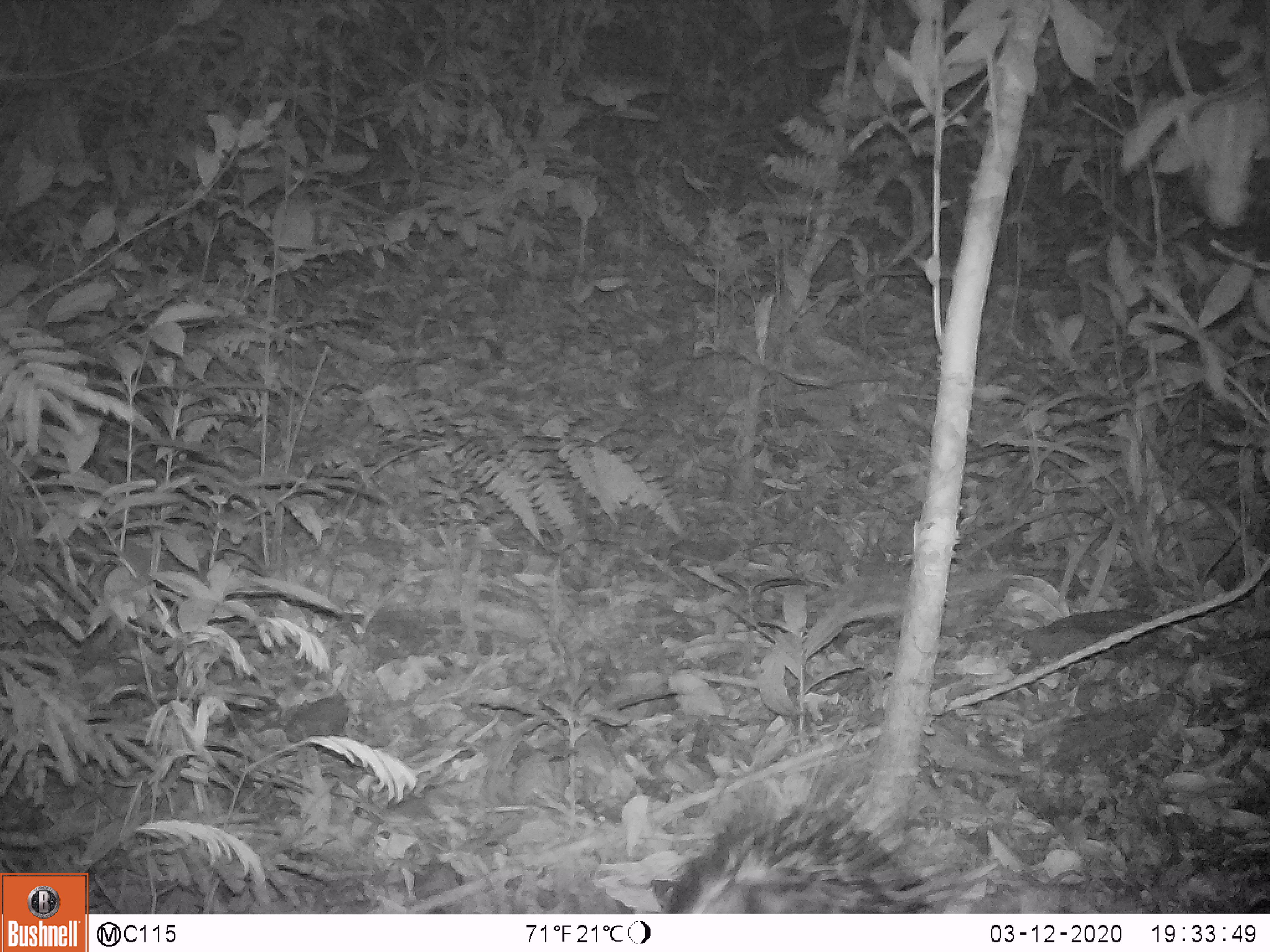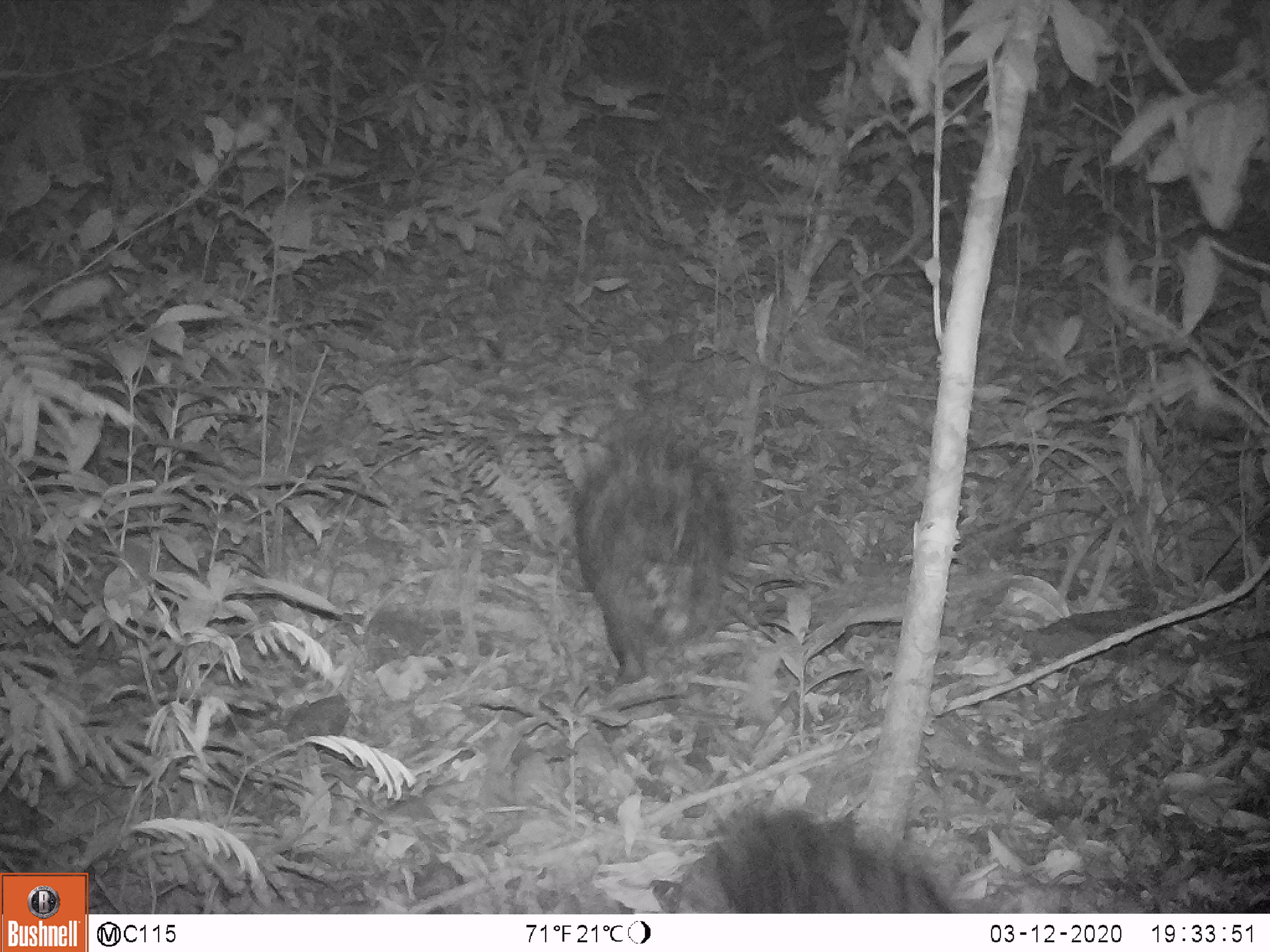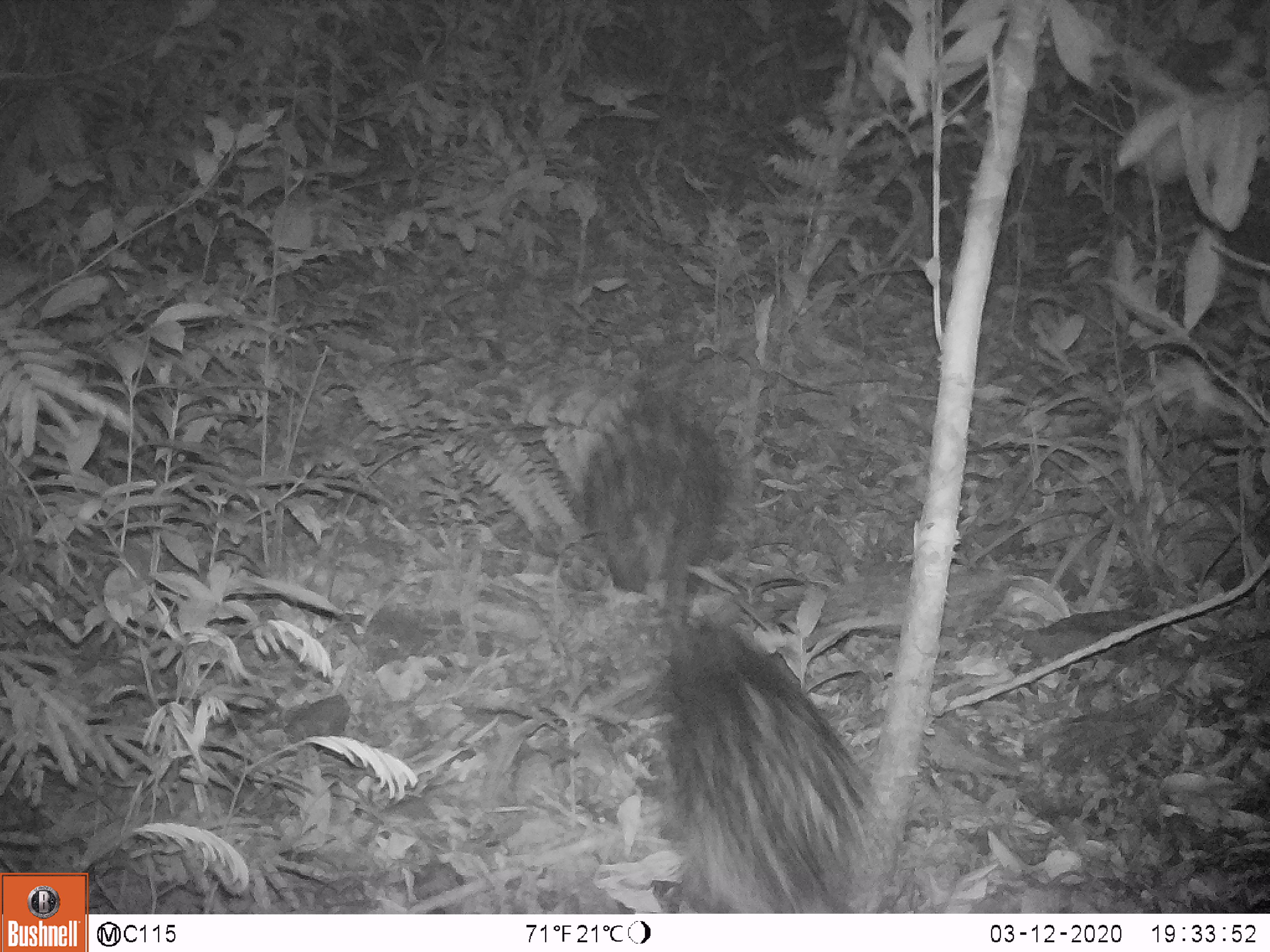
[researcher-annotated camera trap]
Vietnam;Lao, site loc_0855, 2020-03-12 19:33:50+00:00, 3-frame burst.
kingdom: Animalia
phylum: Chordata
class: Mammalia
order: Rodentia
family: Hystricidae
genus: Hystrix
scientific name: Hystrix brachyura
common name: malayan porcupine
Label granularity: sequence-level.